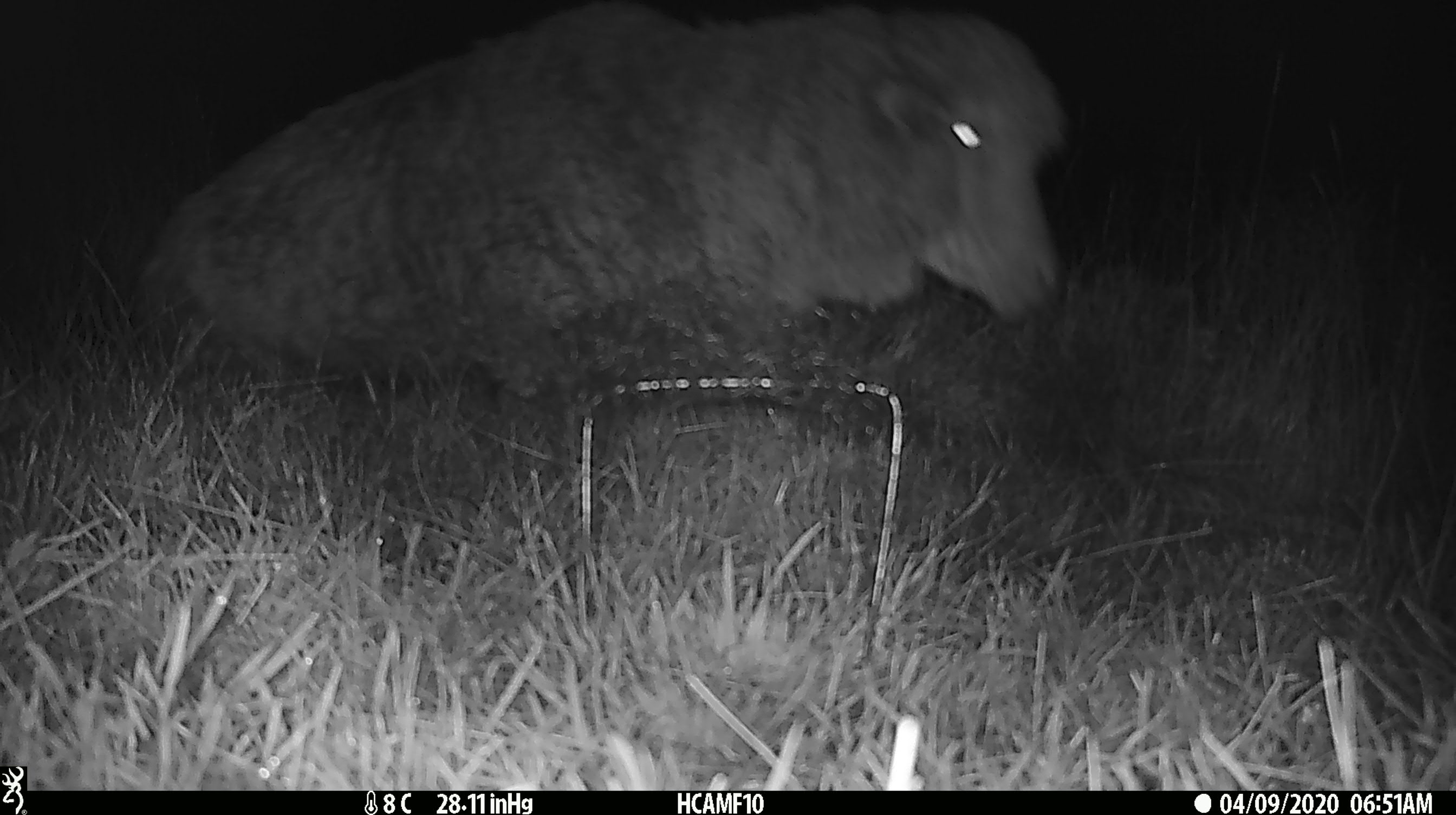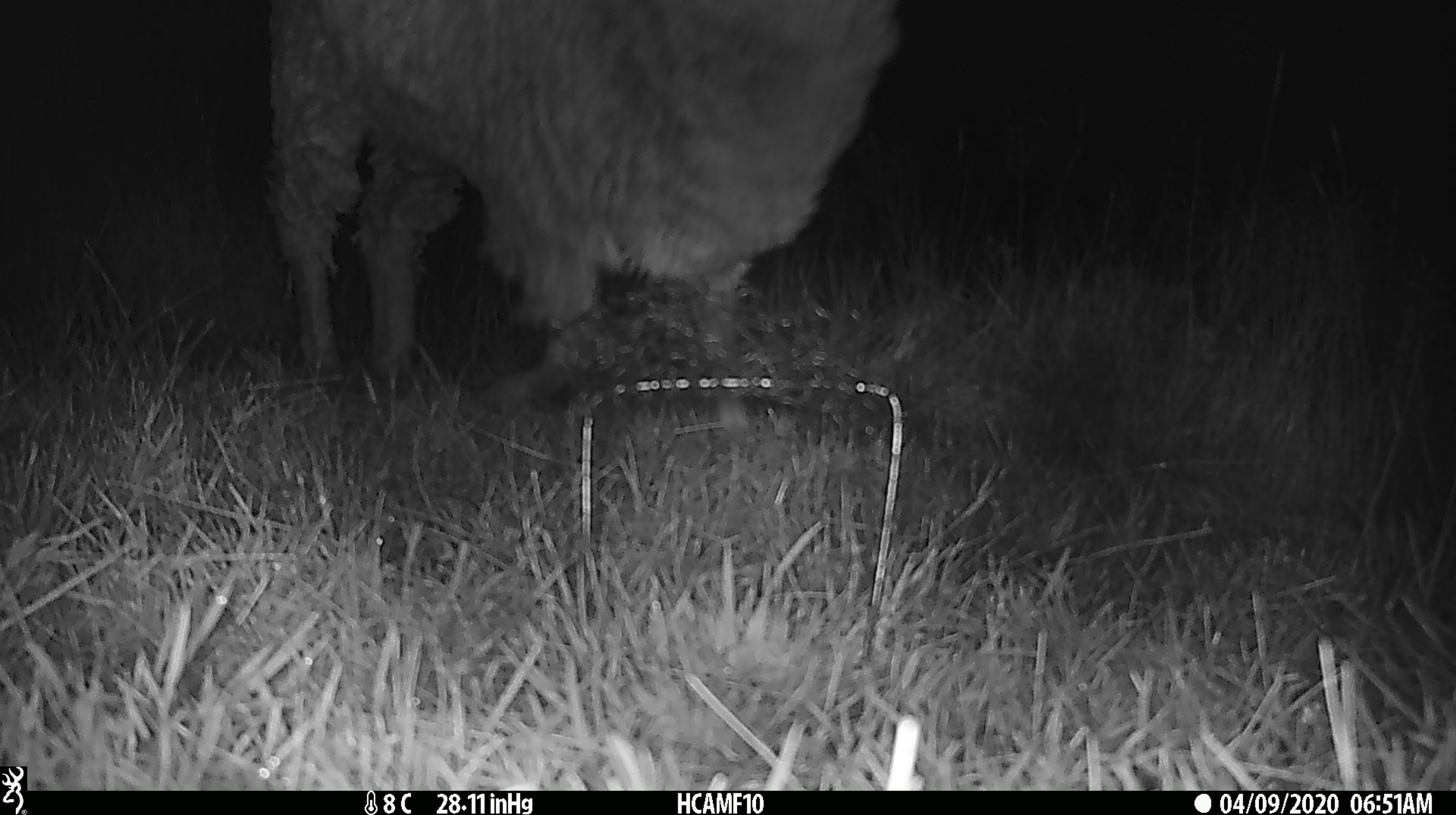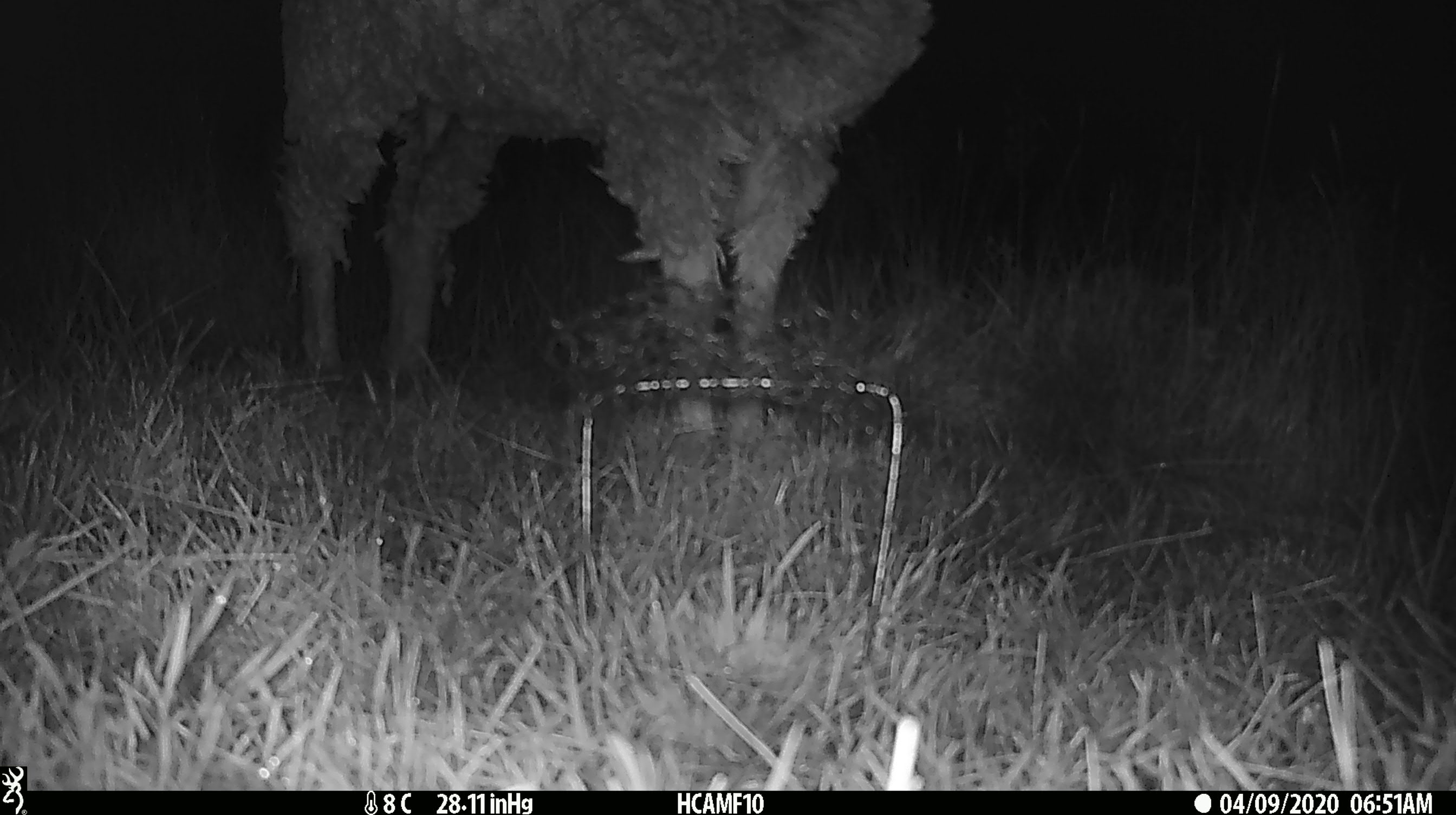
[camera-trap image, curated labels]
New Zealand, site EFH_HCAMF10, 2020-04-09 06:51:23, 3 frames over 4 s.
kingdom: Animalia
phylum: Chordata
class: Mammalia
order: Artiodactyla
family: Bovidae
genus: Ovis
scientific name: Ovis aries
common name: domestic sheep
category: sheep